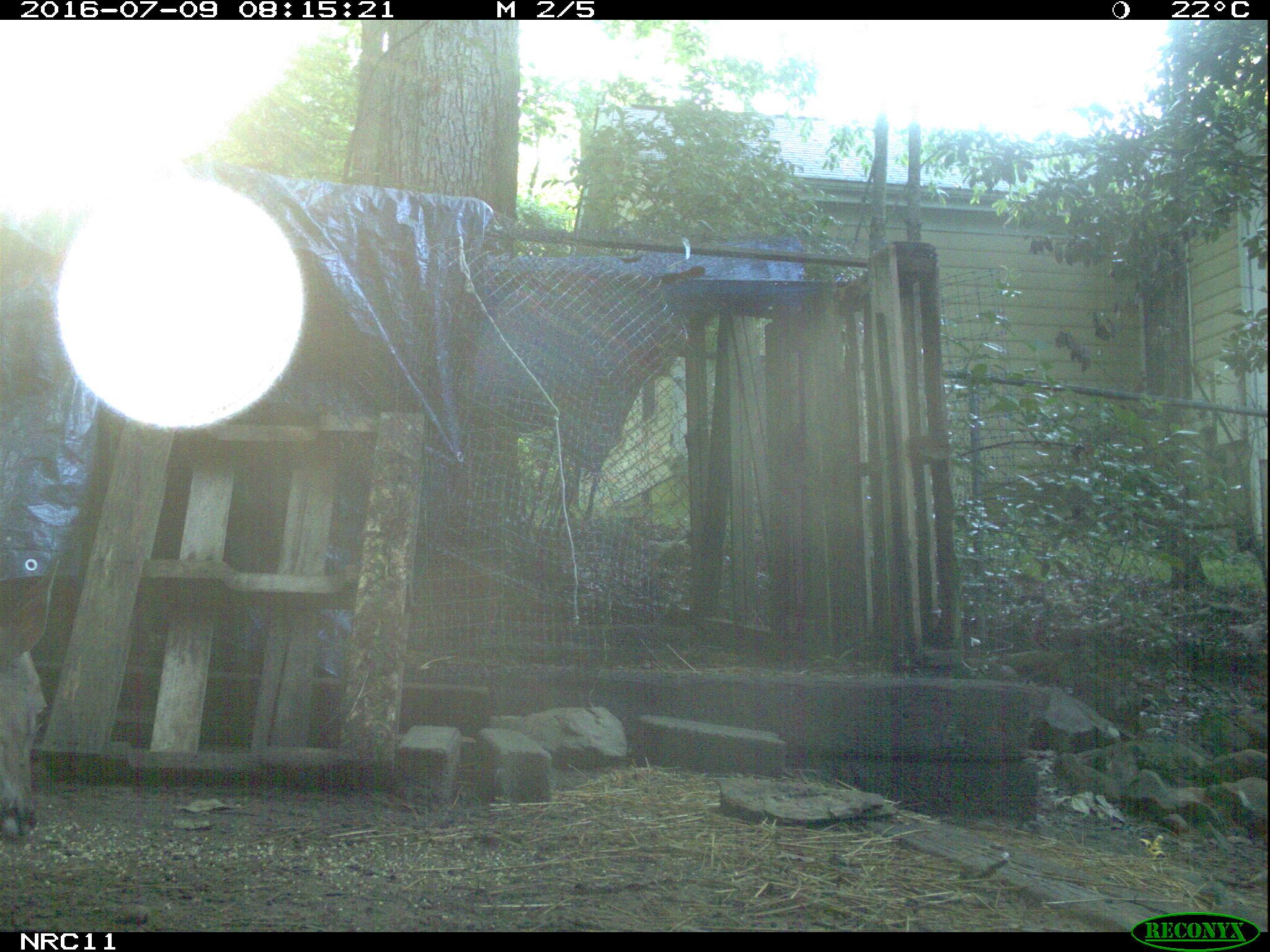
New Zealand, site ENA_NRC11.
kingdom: Animalia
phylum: Chordata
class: Mammalia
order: Artiodactyla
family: Cervidae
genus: Odocoileus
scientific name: Odocoileus virginianus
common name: white-tailed deer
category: white tailed deer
White tailed deer (white-tailed deer) (Odocoileus virginianus).